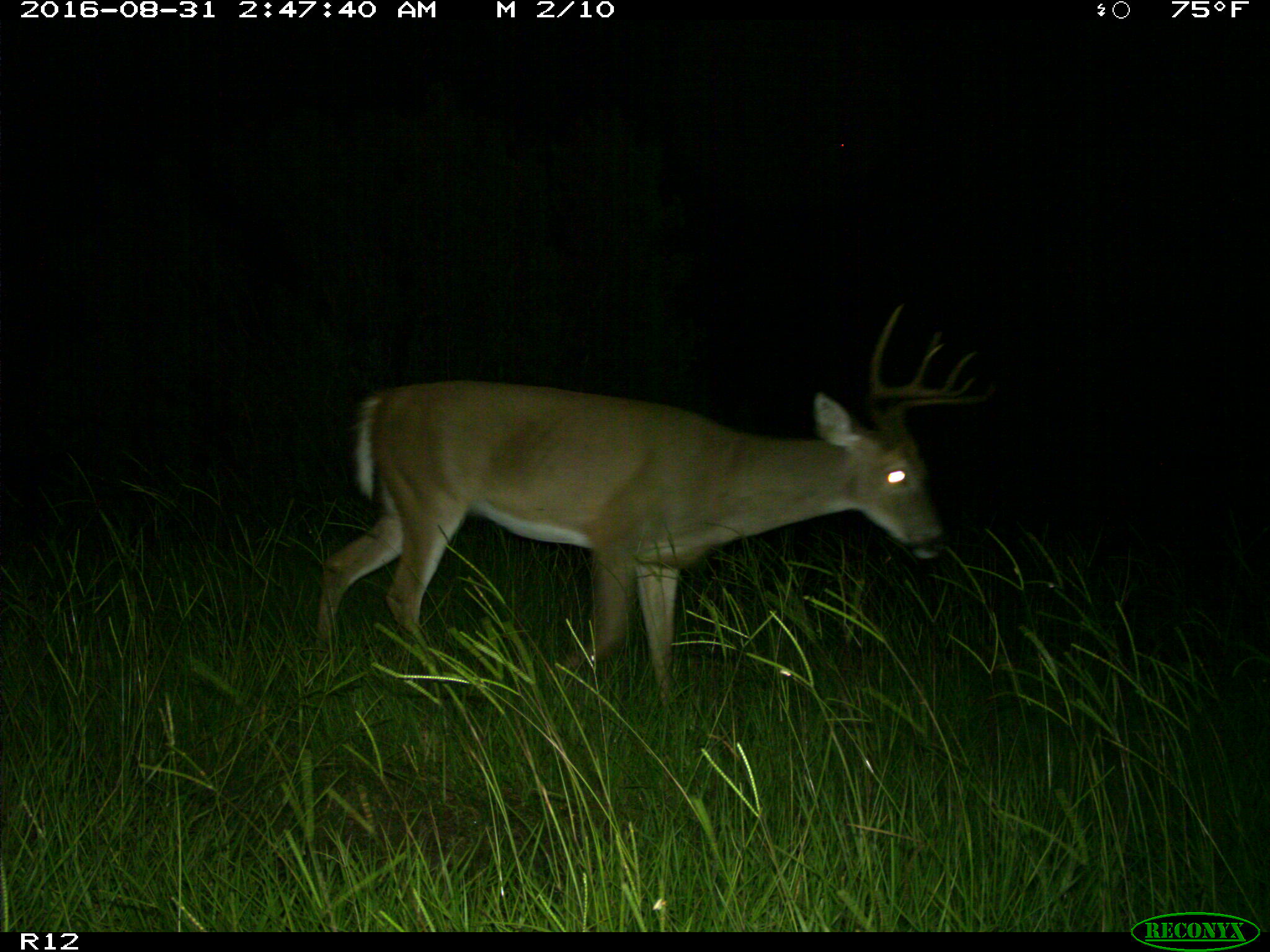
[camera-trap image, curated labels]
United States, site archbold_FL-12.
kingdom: Animalia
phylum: Chordata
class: Mammalia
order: Artiodactyla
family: Cervidae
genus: Odocoileus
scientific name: Odocoileus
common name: deer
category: unidentified deer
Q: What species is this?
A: Unidentified deer (deer) (Odocoileus).